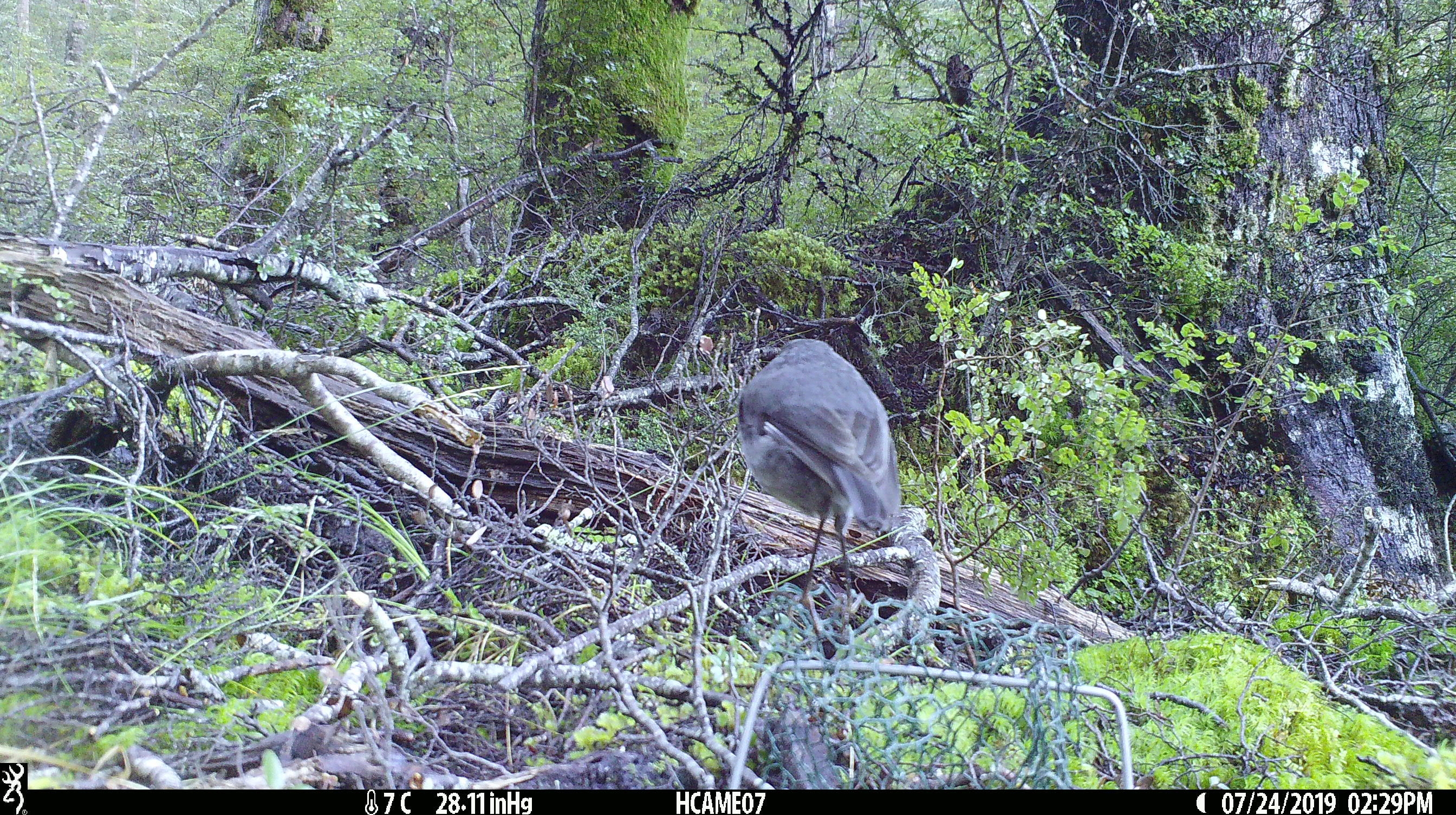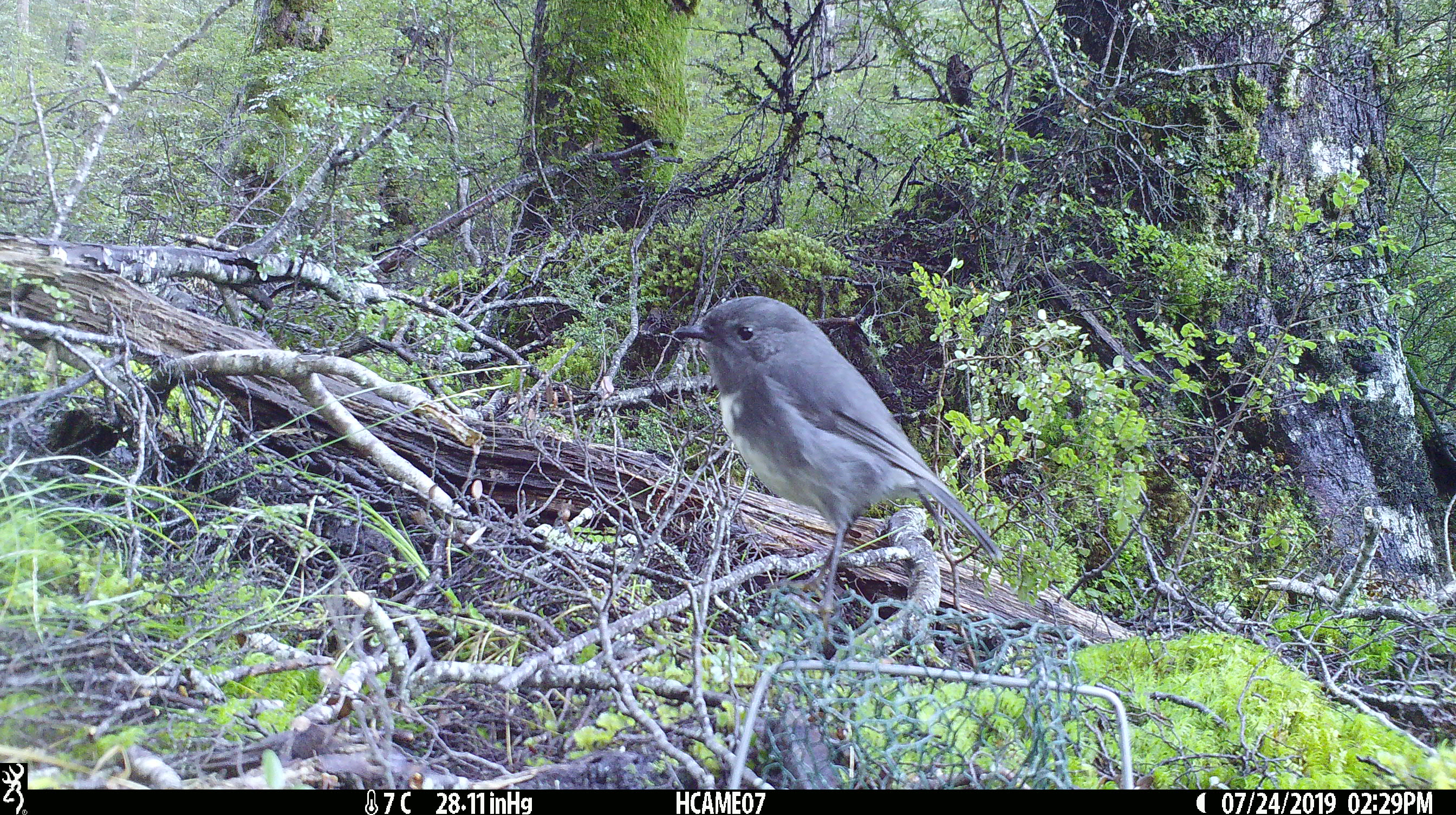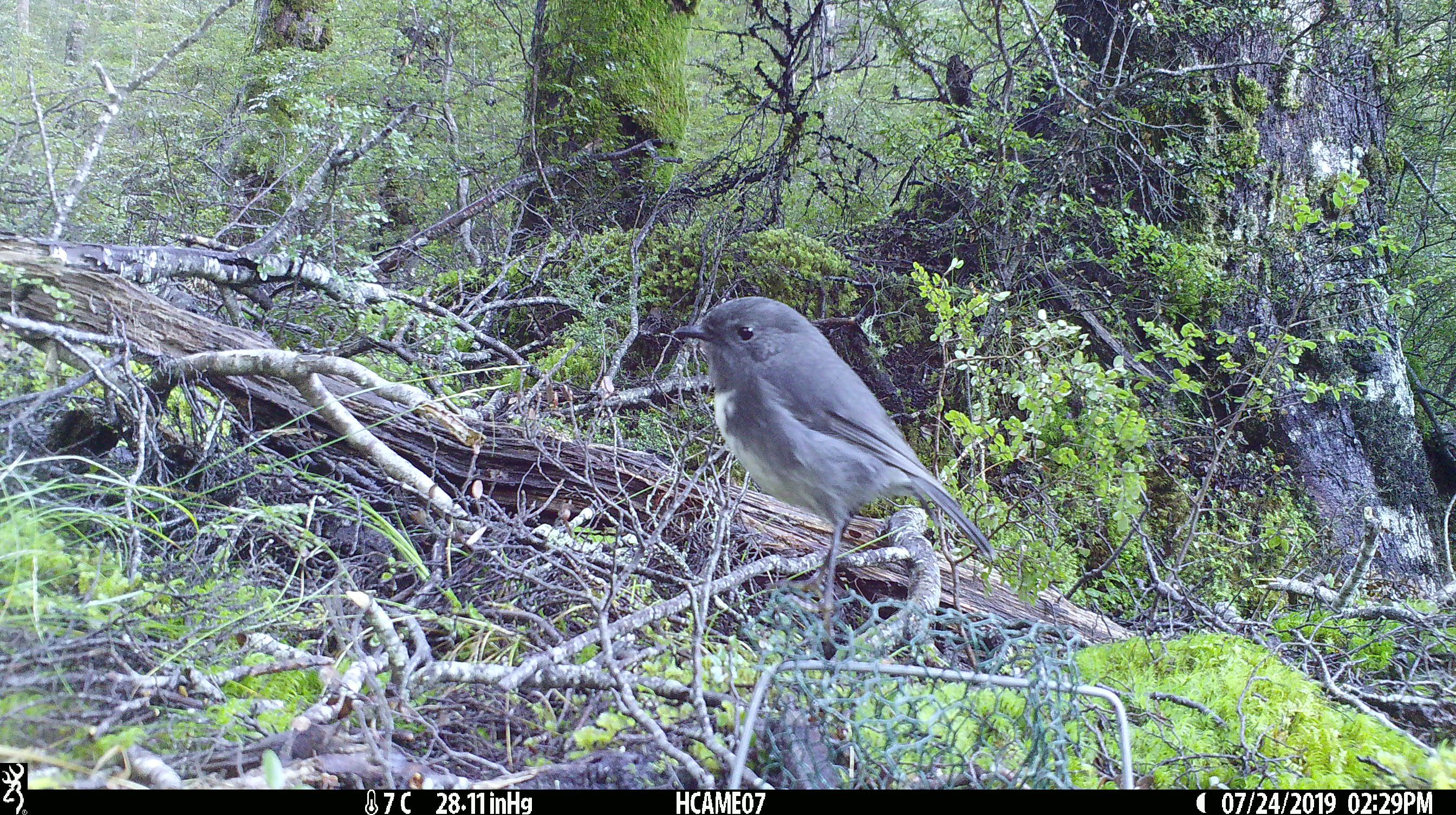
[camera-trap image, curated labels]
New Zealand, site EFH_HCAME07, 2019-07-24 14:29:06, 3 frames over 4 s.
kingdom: Animalia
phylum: Chordata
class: Aves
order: Passeriformes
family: Petroicidae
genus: Petroica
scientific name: Petroica australis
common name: new zealand robin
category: robin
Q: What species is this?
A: Robin (new zealand robin) (Petroica australis).